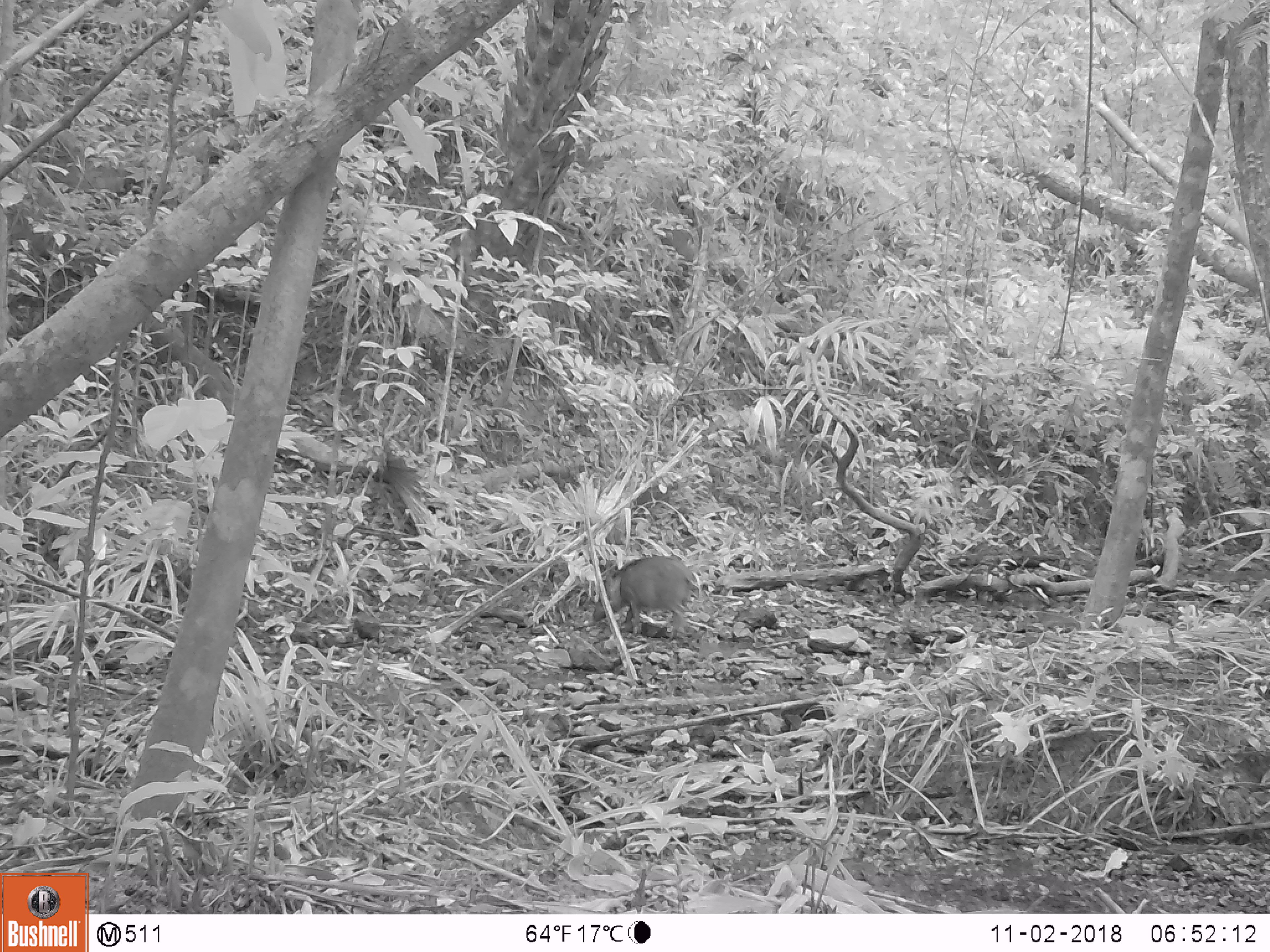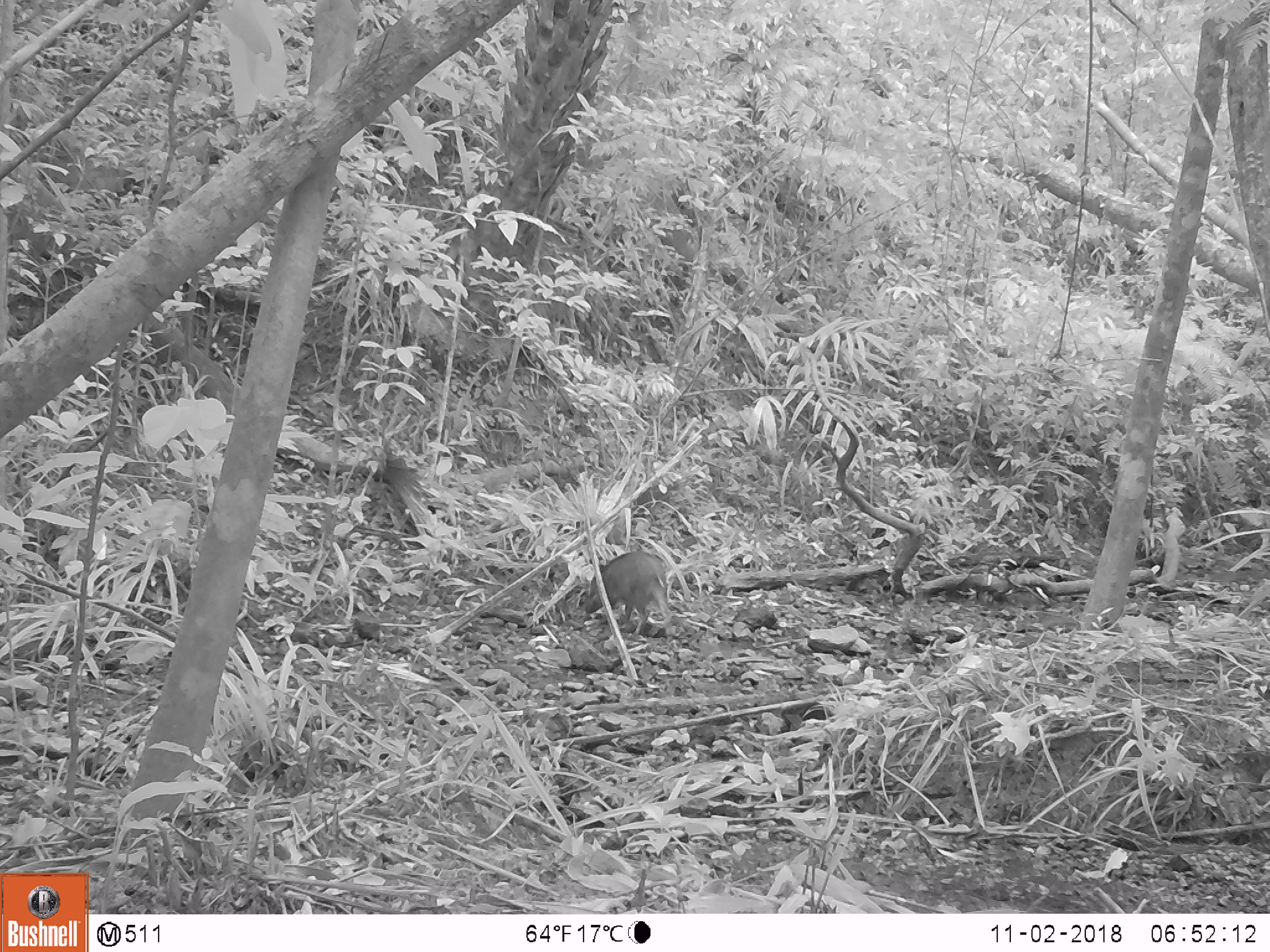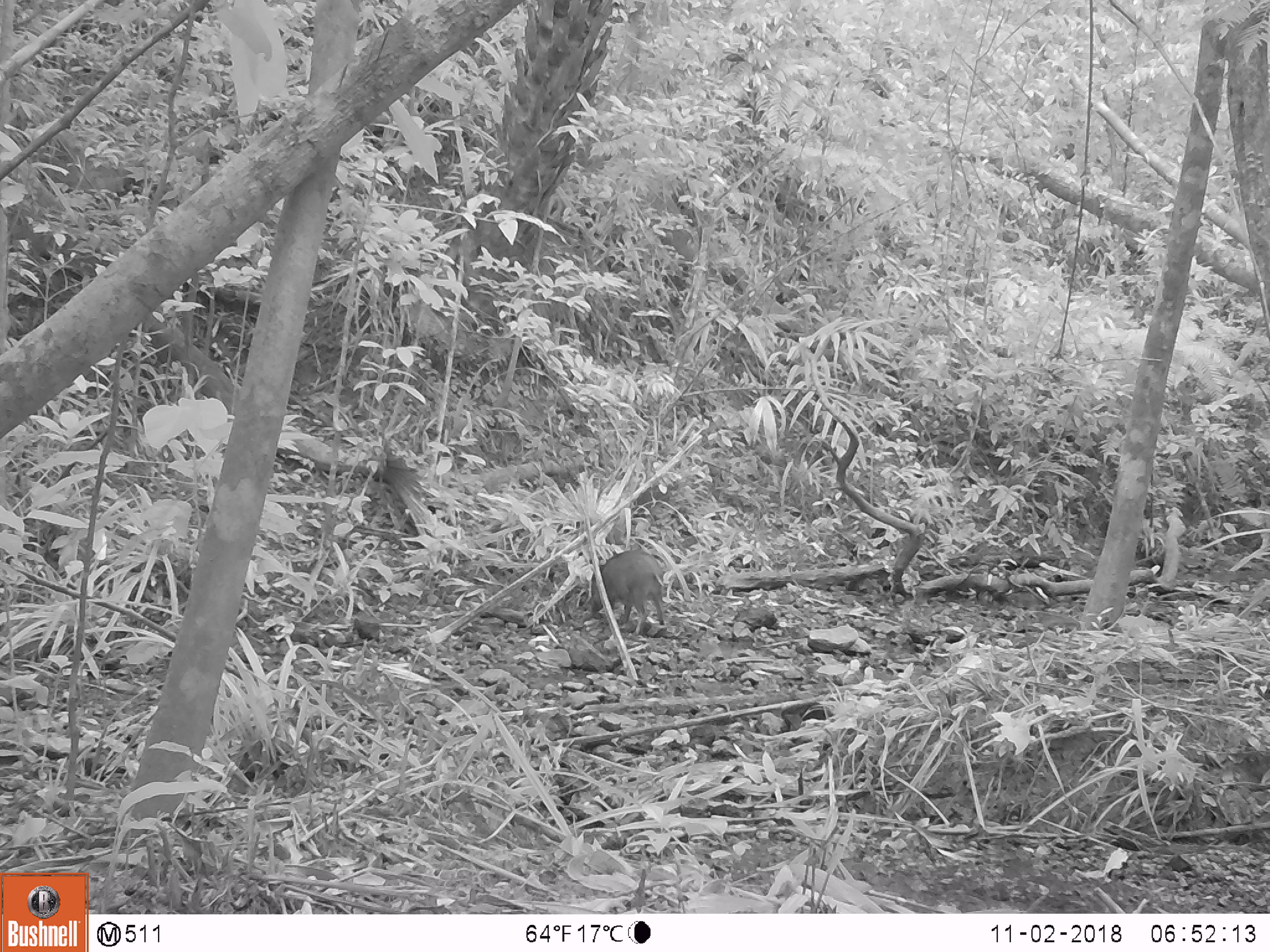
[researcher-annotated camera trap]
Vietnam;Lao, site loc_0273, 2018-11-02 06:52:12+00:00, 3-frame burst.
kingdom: Animalia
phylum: Chordata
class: Mammalia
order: Artiodactyla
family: Suidae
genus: Sus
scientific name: Sus scrofa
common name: eurasian wild pig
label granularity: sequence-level